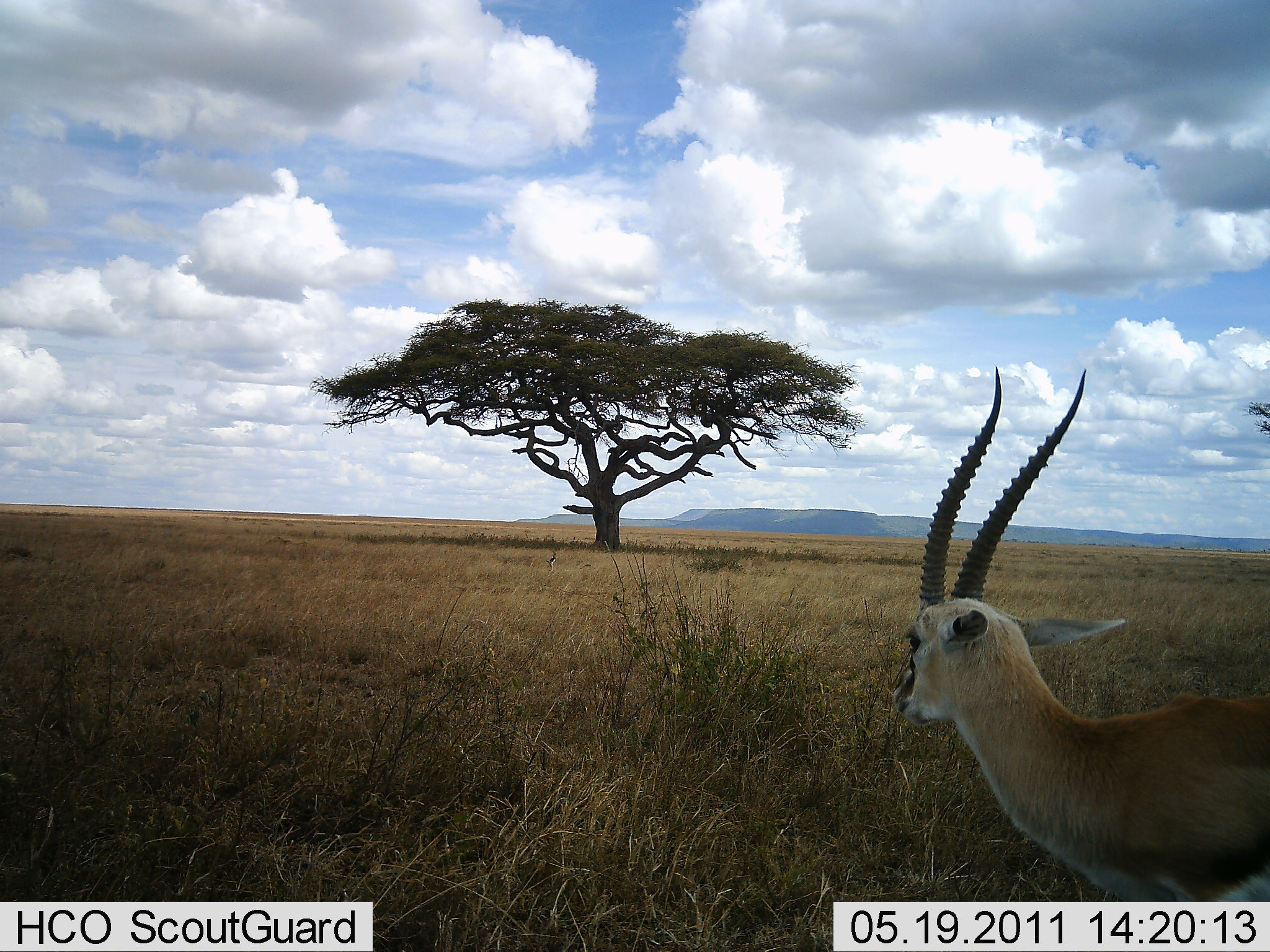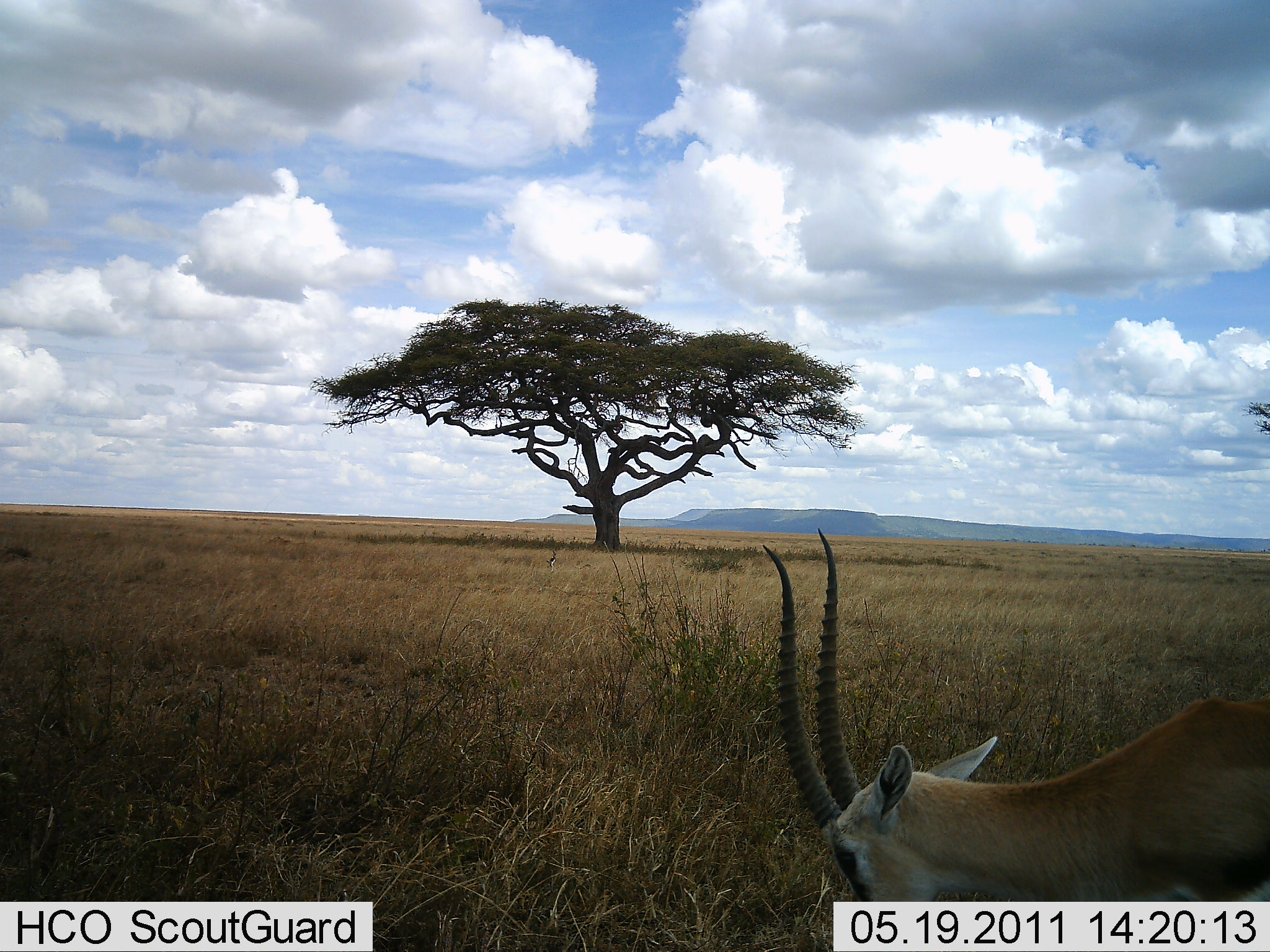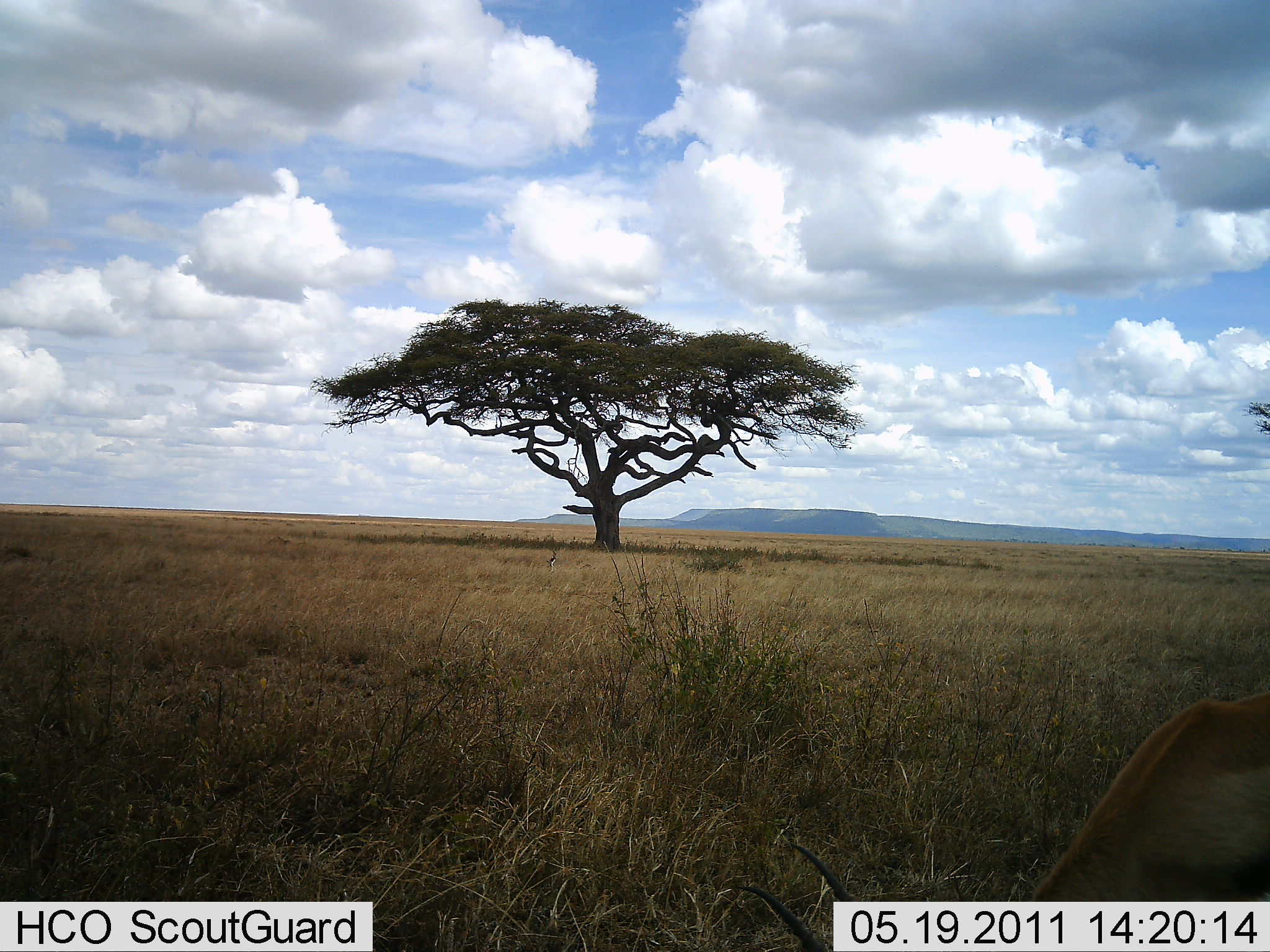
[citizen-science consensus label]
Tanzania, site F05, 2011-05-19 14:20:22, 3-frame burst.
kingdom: Animalia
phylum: Chordata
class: Mammalia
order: Artiodactyla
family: Bovidae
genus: Eudorcas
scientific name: Eudorcas thomsonii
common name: thomson's gazelle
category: gazellethomsons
Gazellethomsons (thomson's gazelle) (Eudorcas thomsonii), count 1. Behavior (volunteer vote fractions): standing 60%, resting 0%, moving 10%, interacting 0%. Young present (vote fraction): 0%. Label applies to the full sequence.